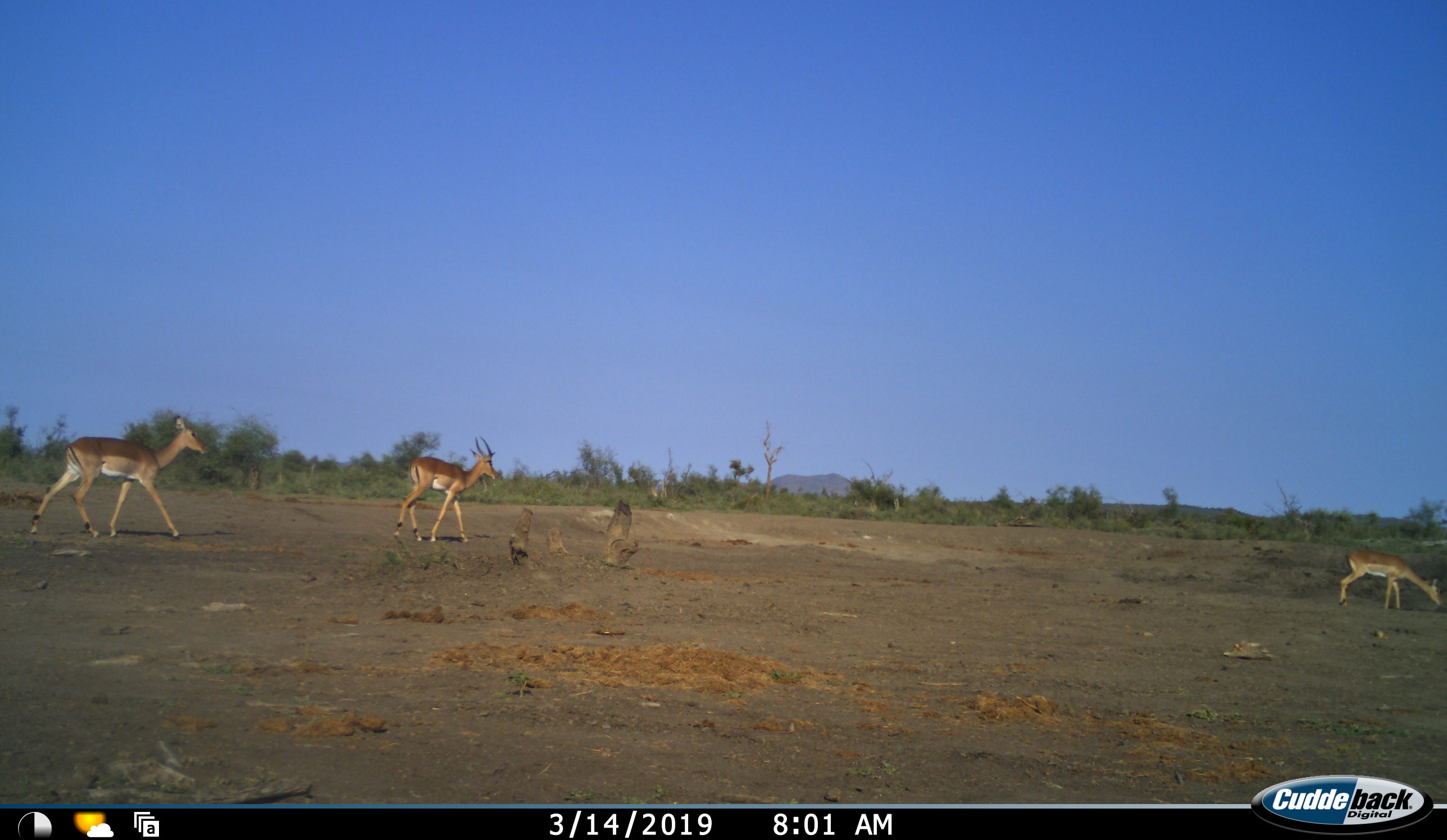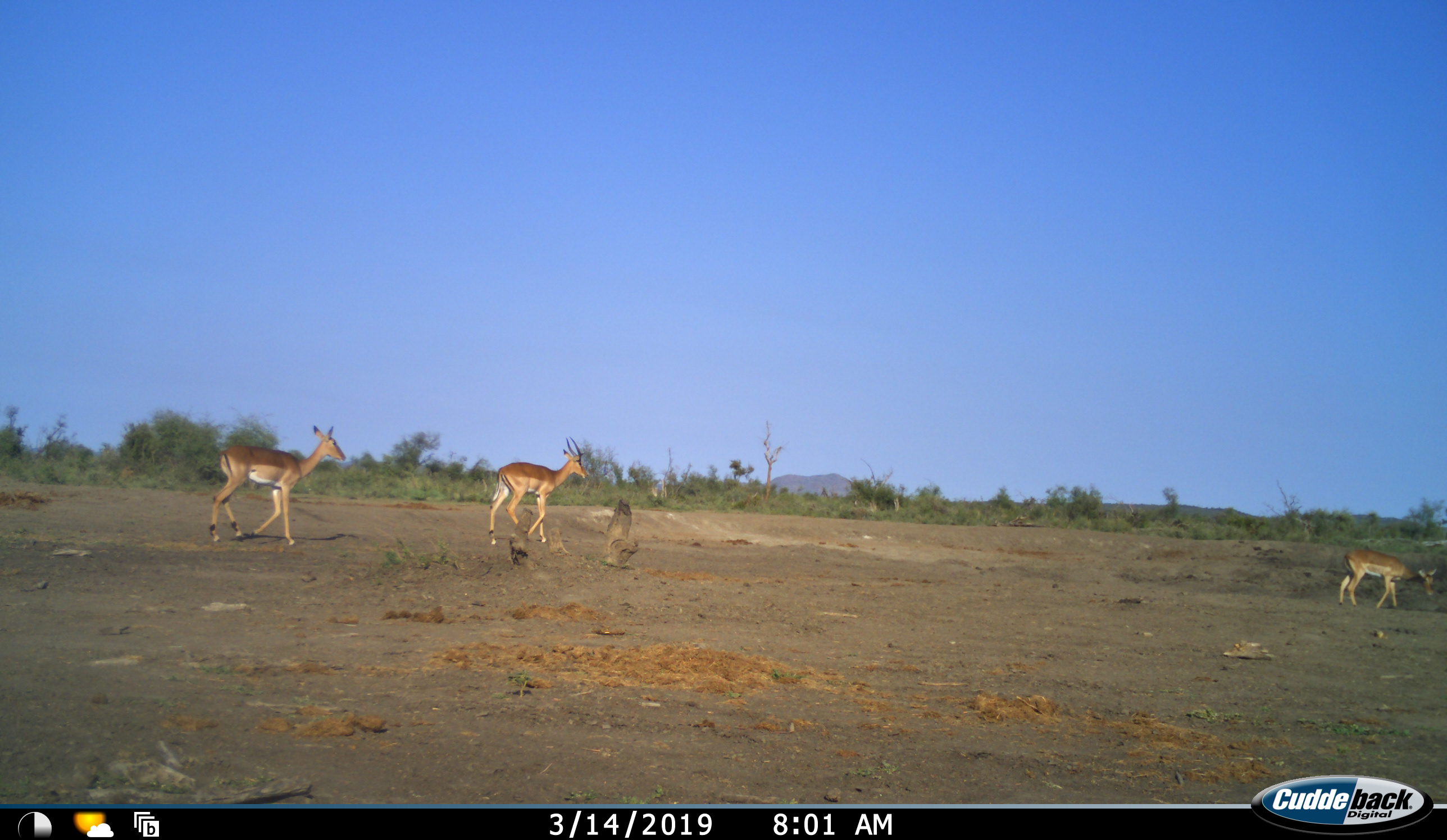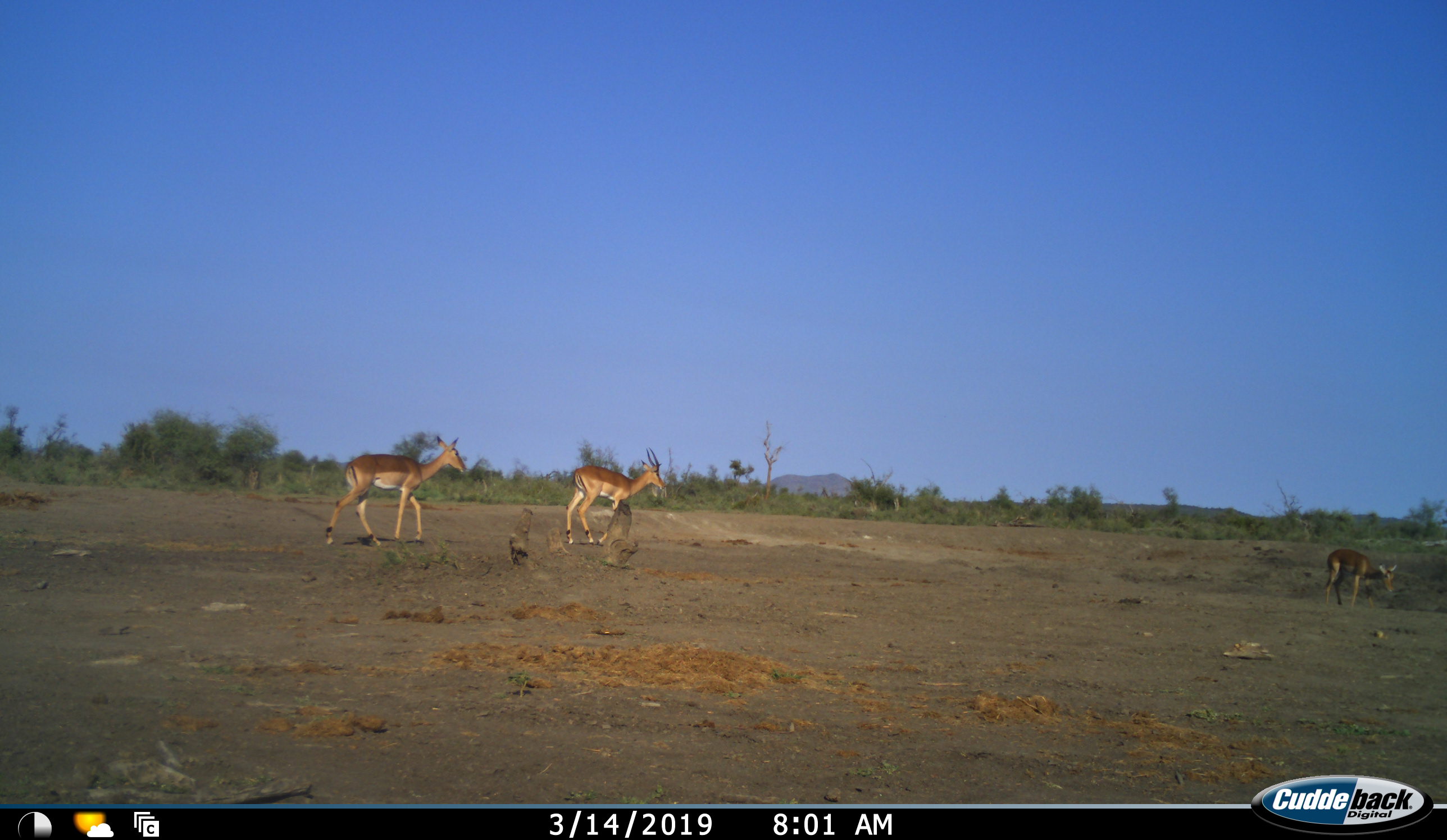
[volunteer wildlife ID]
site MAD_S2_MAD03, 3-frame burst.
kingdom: Animalia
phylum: Chordata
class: Mammalia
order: Artiodactyla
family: Bovidae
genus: Aepyceros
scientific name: Aepyceros melampus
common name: impala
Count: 3.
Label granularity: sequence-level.